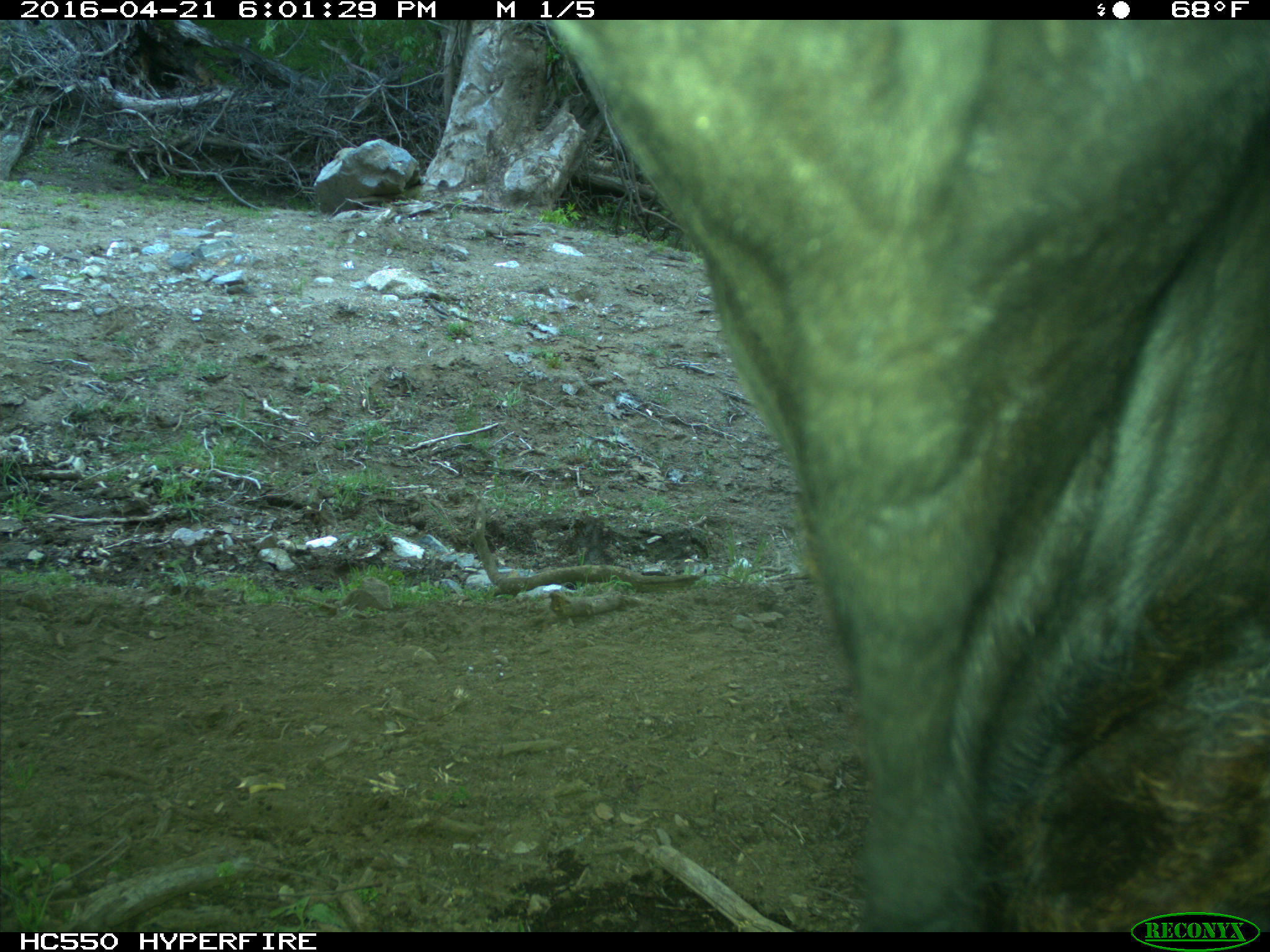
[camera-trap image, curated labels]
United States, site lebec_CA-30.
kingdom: Animalia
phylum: Chordata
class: Mammalia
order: Artiodactyla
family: Bovidae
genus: Bos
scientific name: Bos taurus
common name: domestic cow